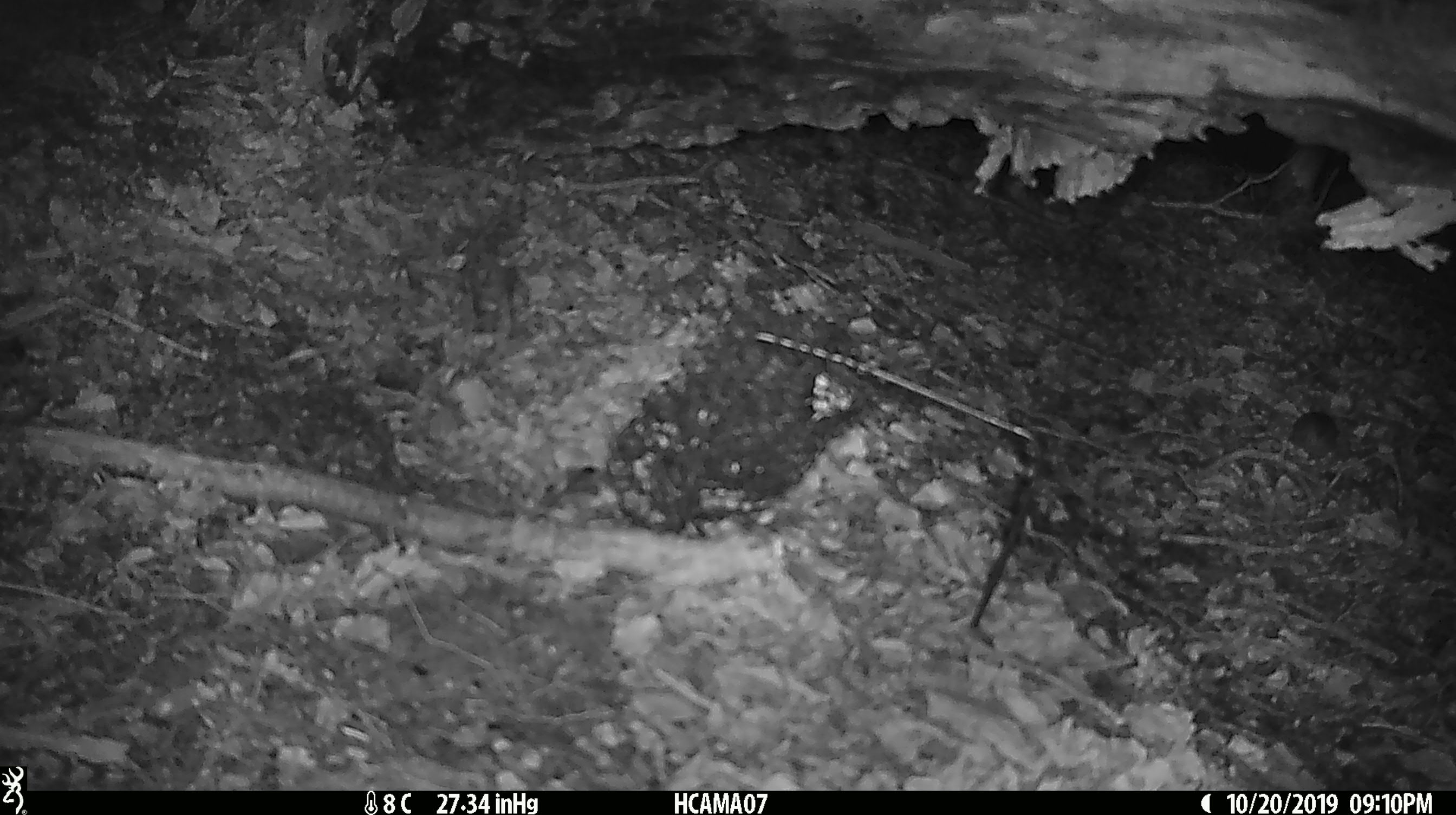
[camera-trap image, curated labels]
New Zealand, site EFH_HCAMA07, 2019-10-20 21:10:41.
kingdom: Animalia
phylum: Chordata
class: Mammalia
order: Rodentia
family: Muridae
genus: Mus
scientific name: Mus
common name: mouse